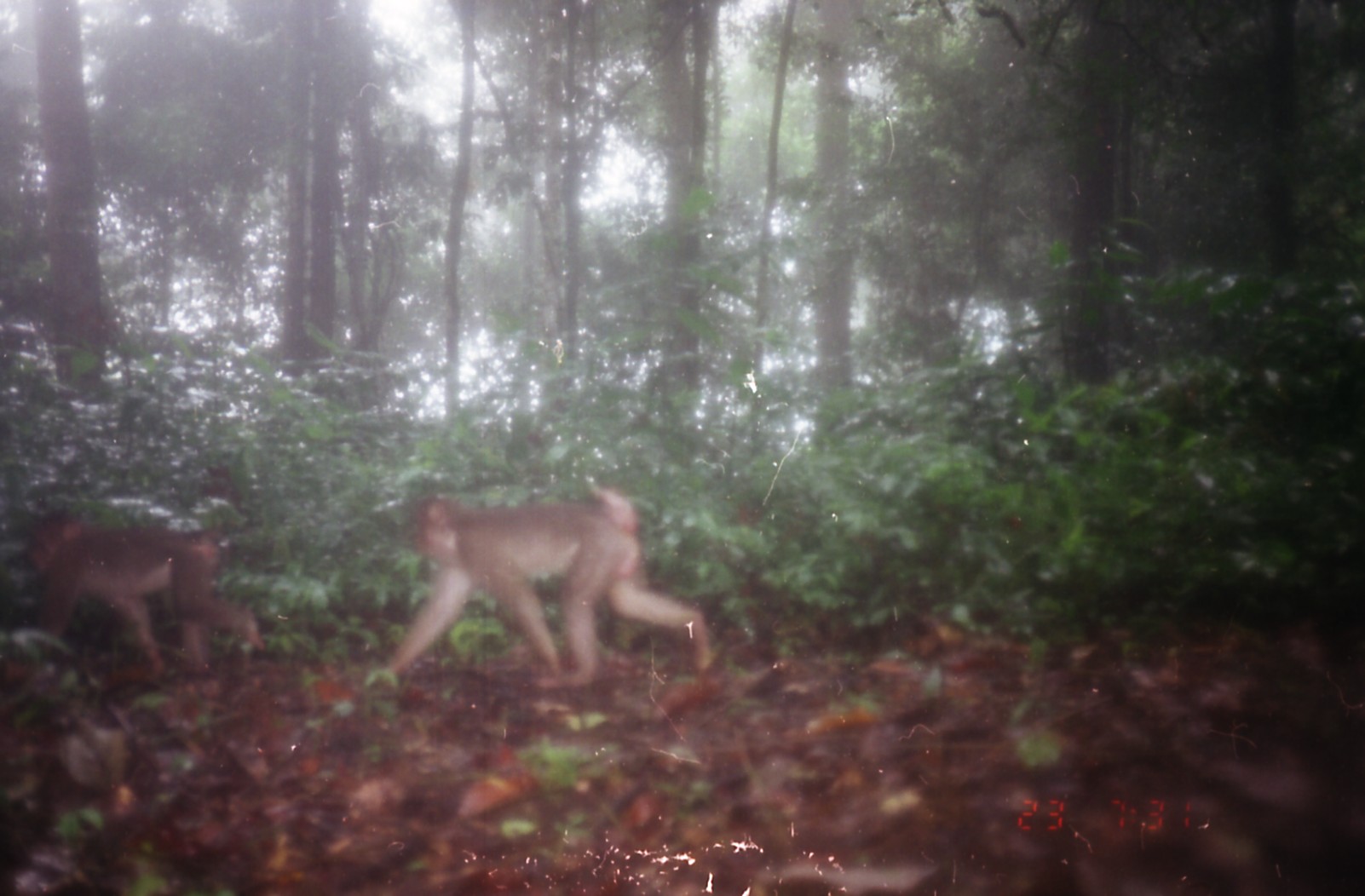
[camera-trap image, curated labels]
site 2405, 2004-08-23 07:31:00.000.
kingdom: Animalia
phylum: Chordata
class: Mammalia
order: Primates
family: Cercopithecidae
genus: Macaca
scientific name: Macaca nemestrina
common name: southern pig-tailed macaque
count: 2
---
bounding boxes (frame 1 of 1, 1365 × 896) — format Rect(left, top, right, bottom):
macaca nemestrina: Rect(384, 483, 716, 688); Rect(24, 508, 266, 682)